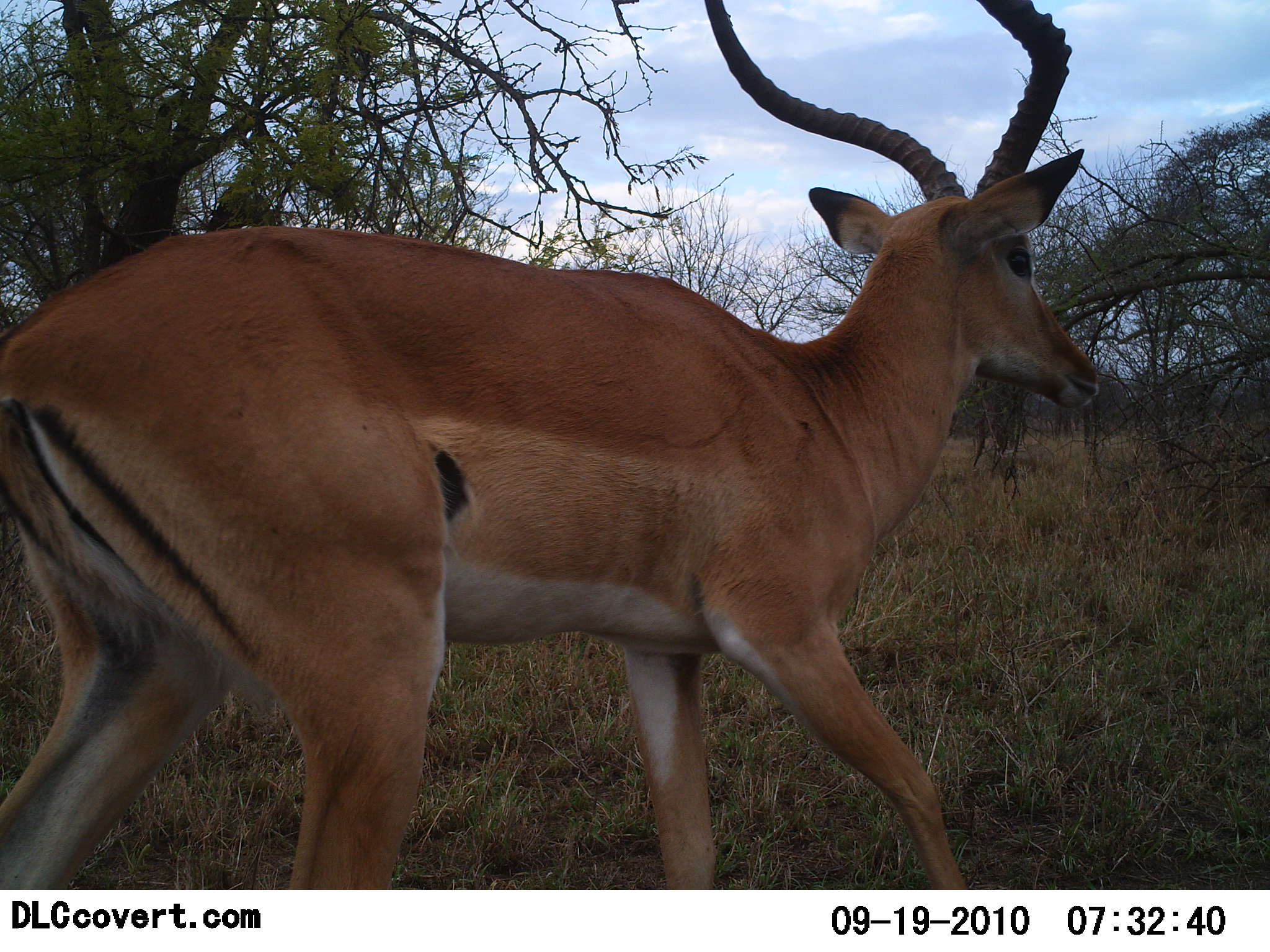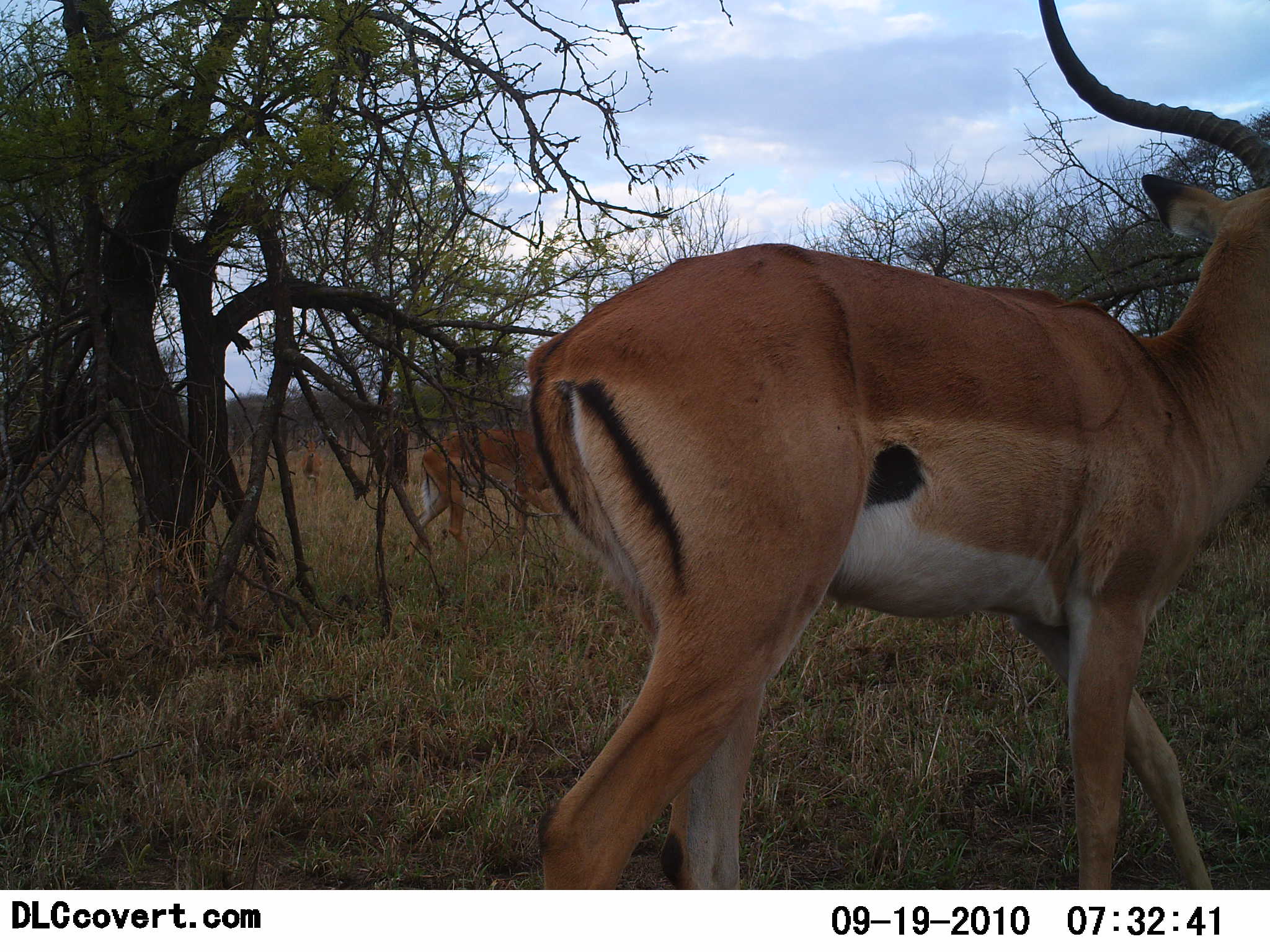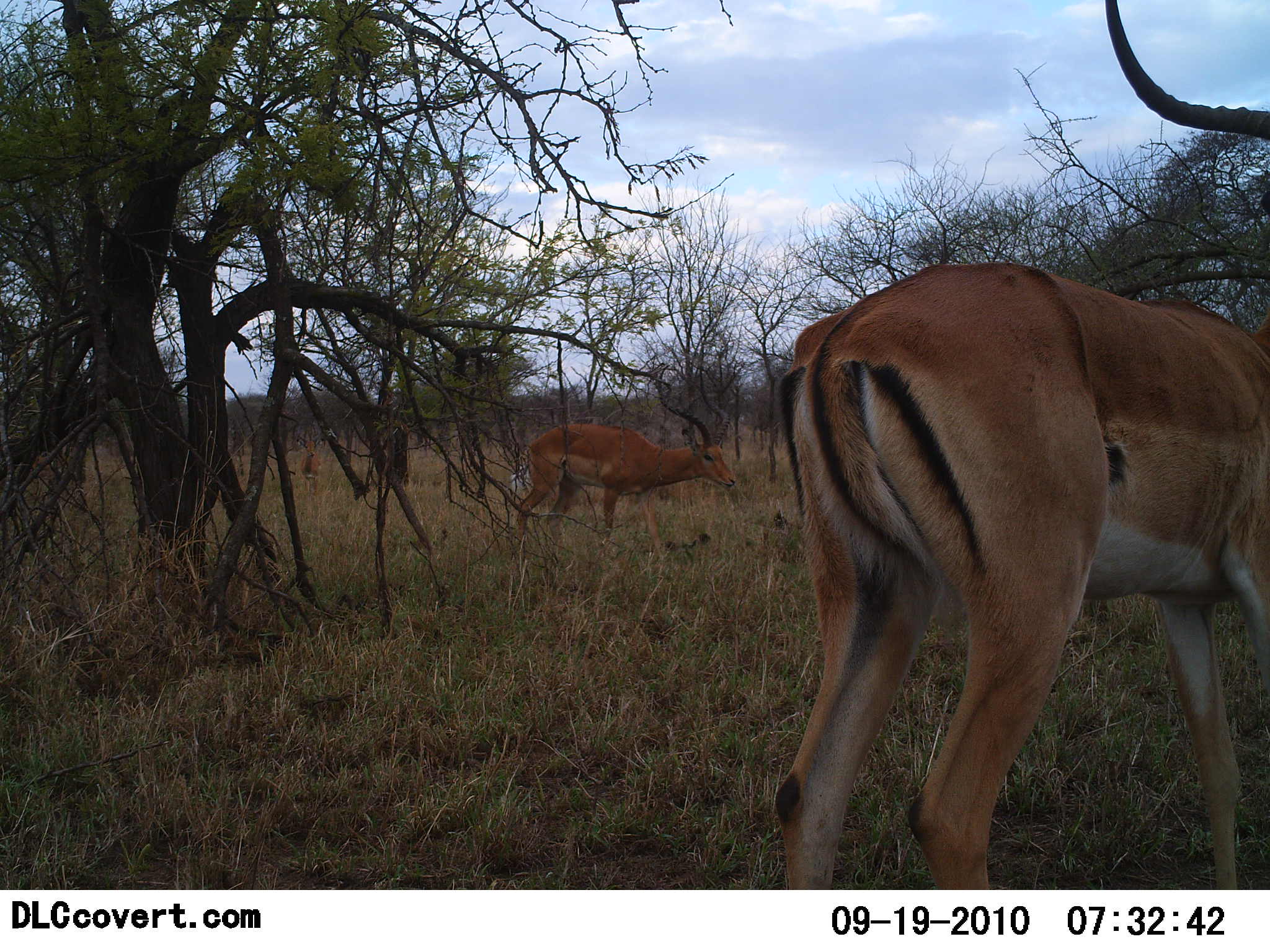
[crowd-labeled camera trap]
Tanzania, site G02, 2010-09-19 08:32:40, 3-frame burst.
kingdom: Animalia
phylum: Chordata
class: Mammalia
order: Artiodactyla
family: Bovidae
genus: Aepyceros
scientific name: Aepyceros melampus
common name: impala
Impala (Aepyceros melampus), count 2. Behavior (volunteer vote fractions): standing 7%, resting 0%, moving 93%, interacting 0%. Young present (vote fraction): 0%. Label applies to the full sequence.